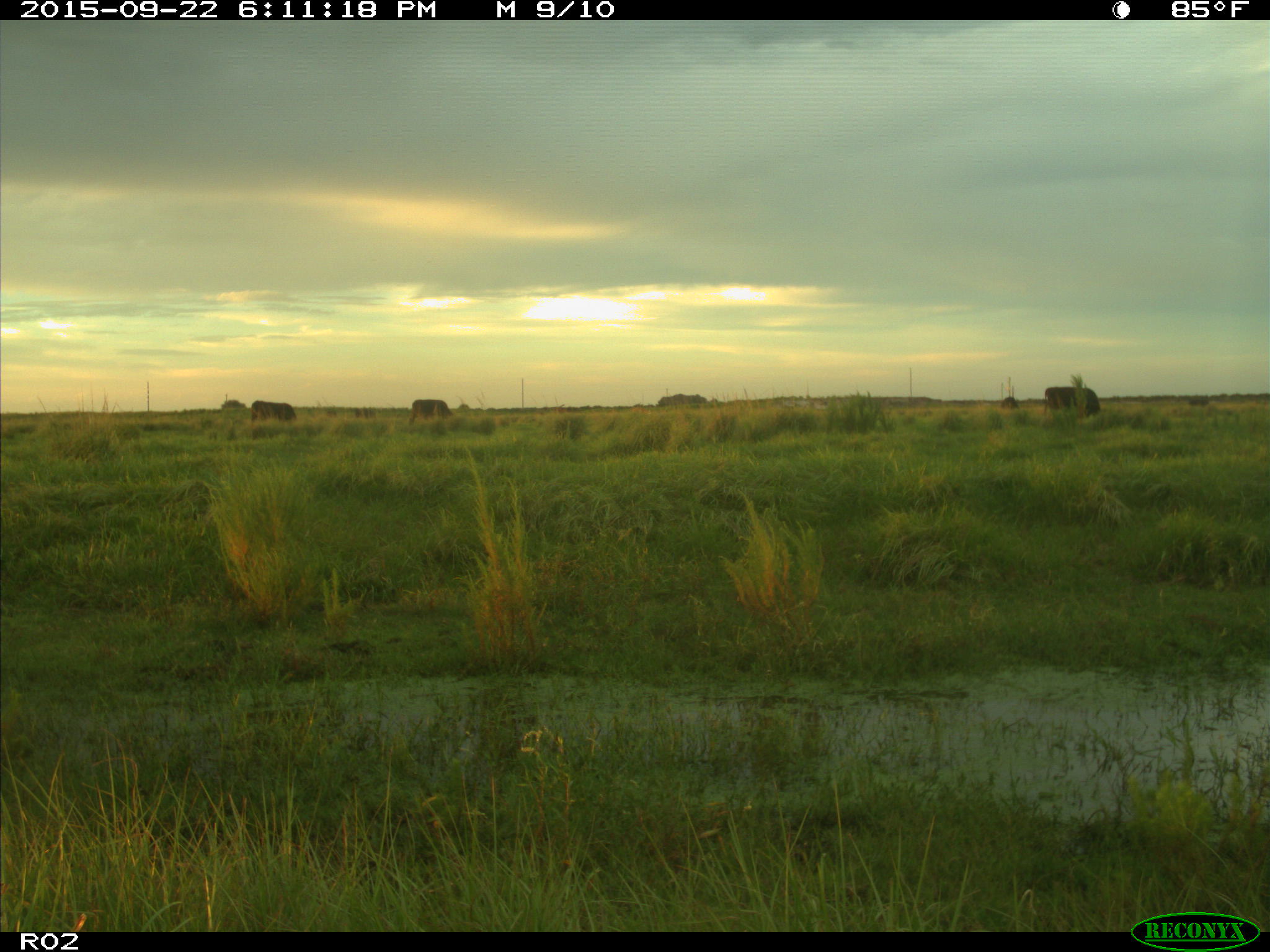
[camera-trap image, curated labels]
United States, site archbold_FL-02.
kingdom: Animalia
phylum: Chordata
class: Mammalia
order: Artiodactyla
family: Bovidae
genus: Bos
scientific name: Bos taurus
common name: domestic cow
Bos taurus (domestic cow).